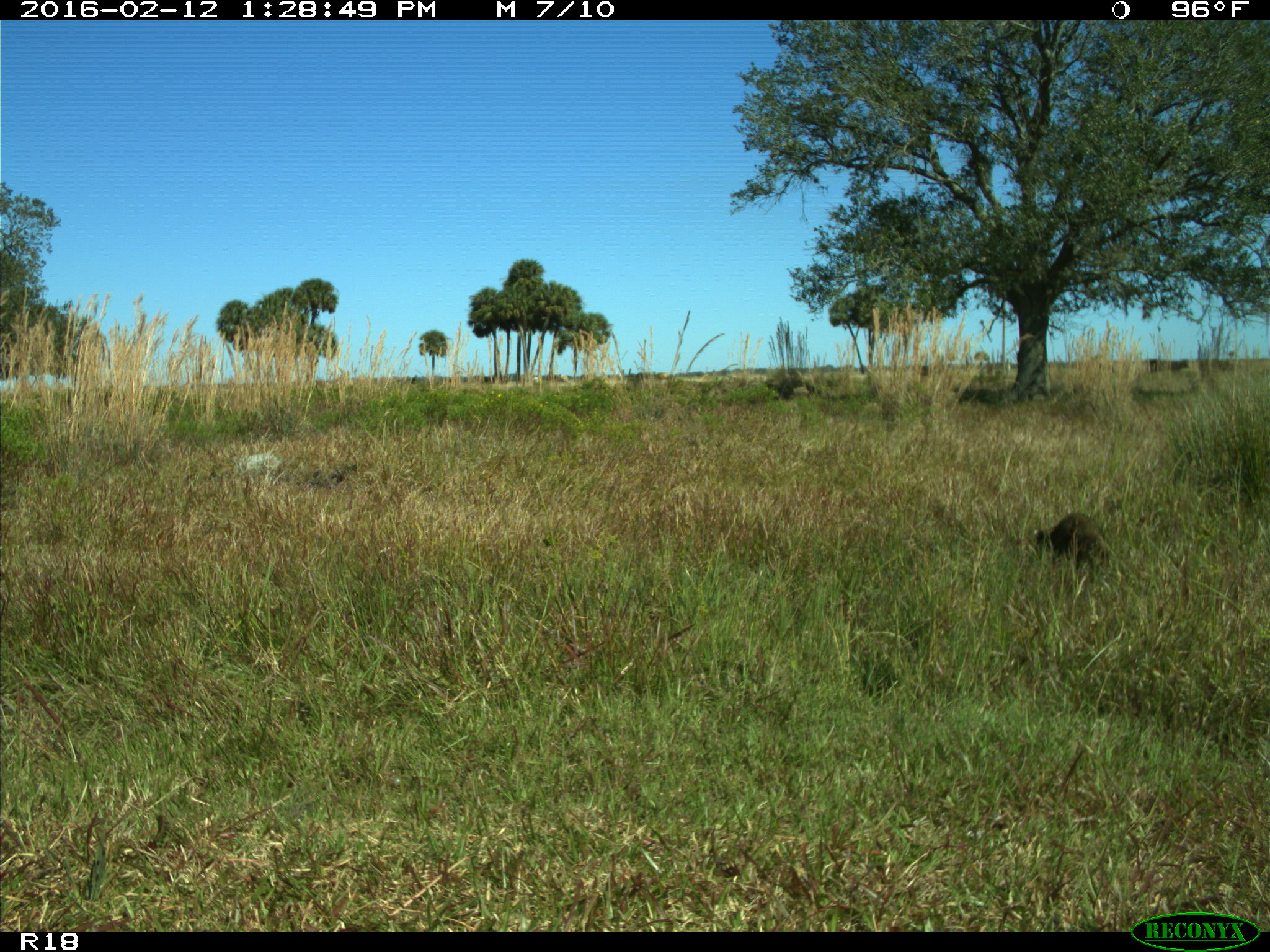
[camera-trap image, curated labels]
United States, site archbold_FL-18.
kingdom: Animalia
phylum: Chordata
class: Mammalia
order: Carnivora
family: Procyonidae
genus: Procyon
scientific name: Procyon lotor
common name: common raccoon